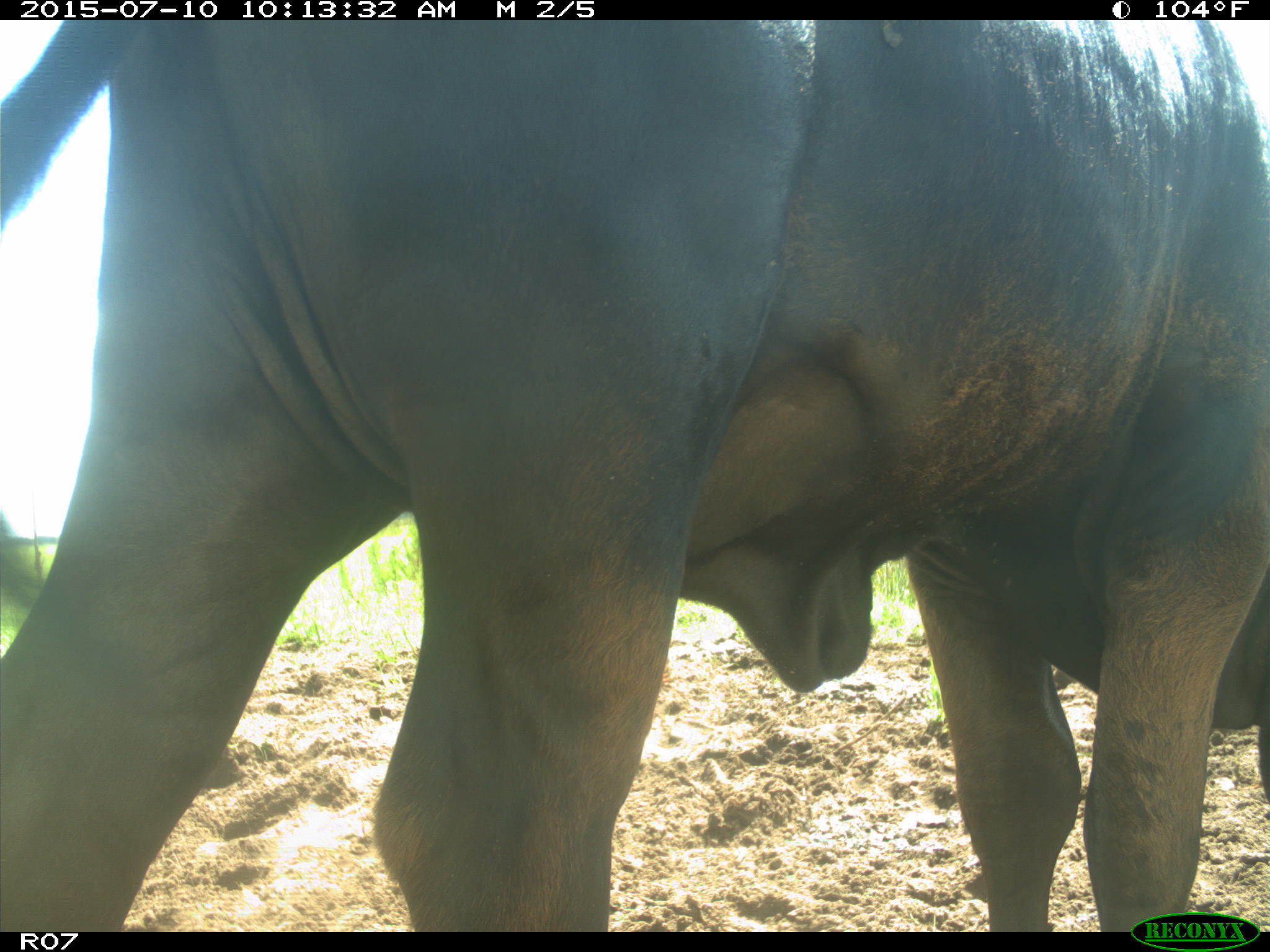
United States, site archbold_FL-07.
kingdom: Animalia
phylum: Chordata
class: Mammalia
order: Artiodactyla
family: Bovidae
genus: Bos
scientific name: Bos taurus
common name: domestic cow